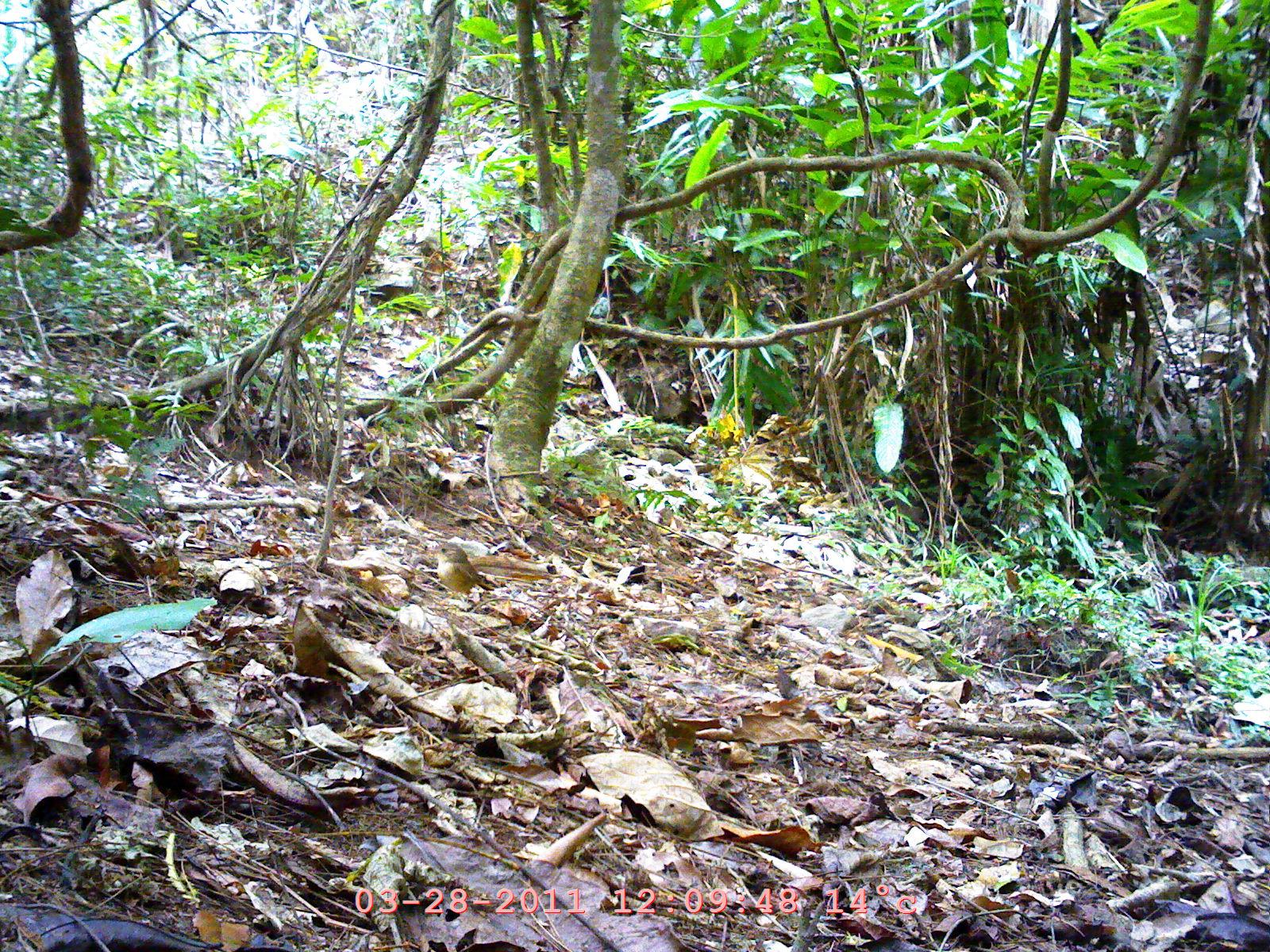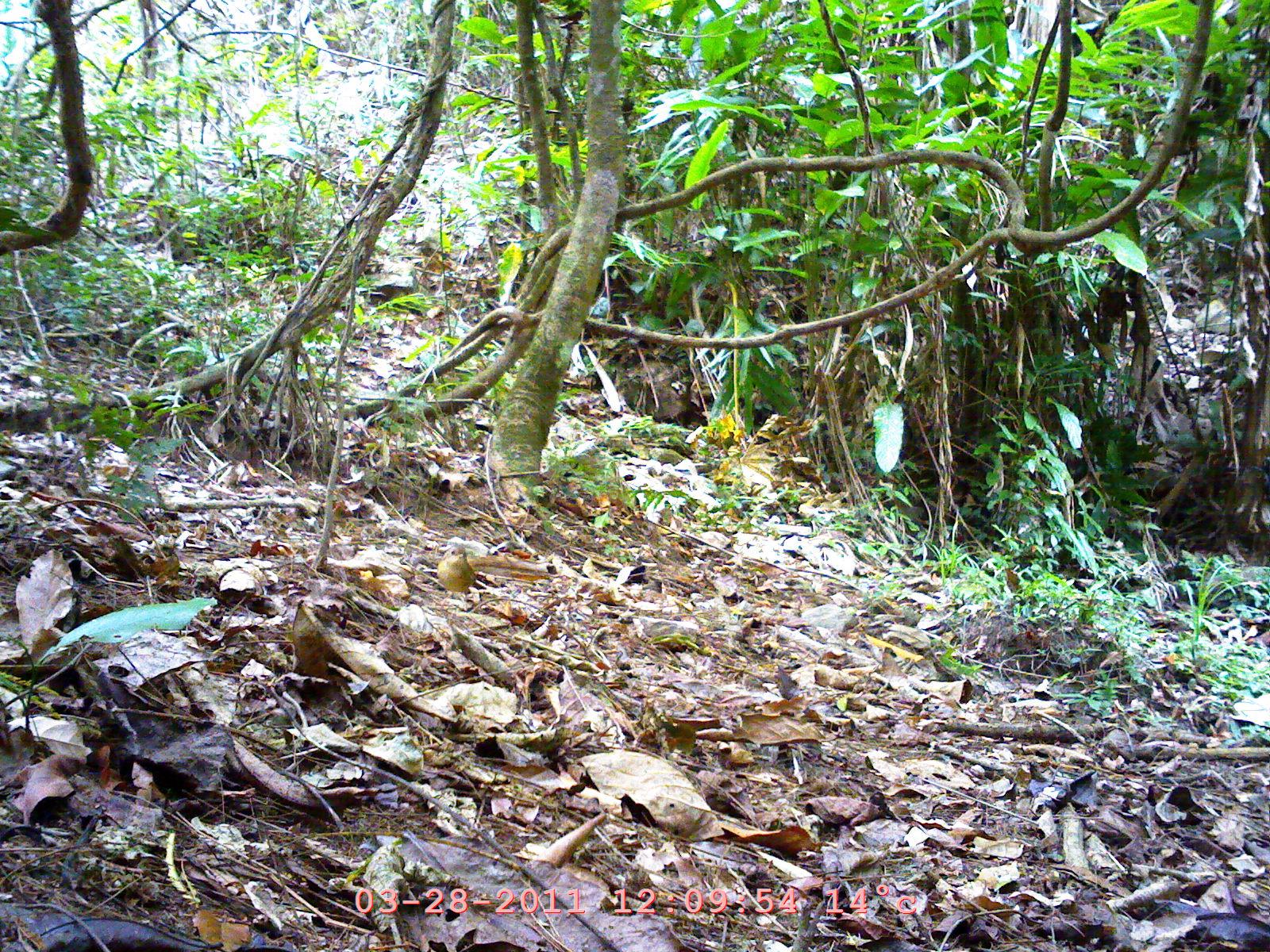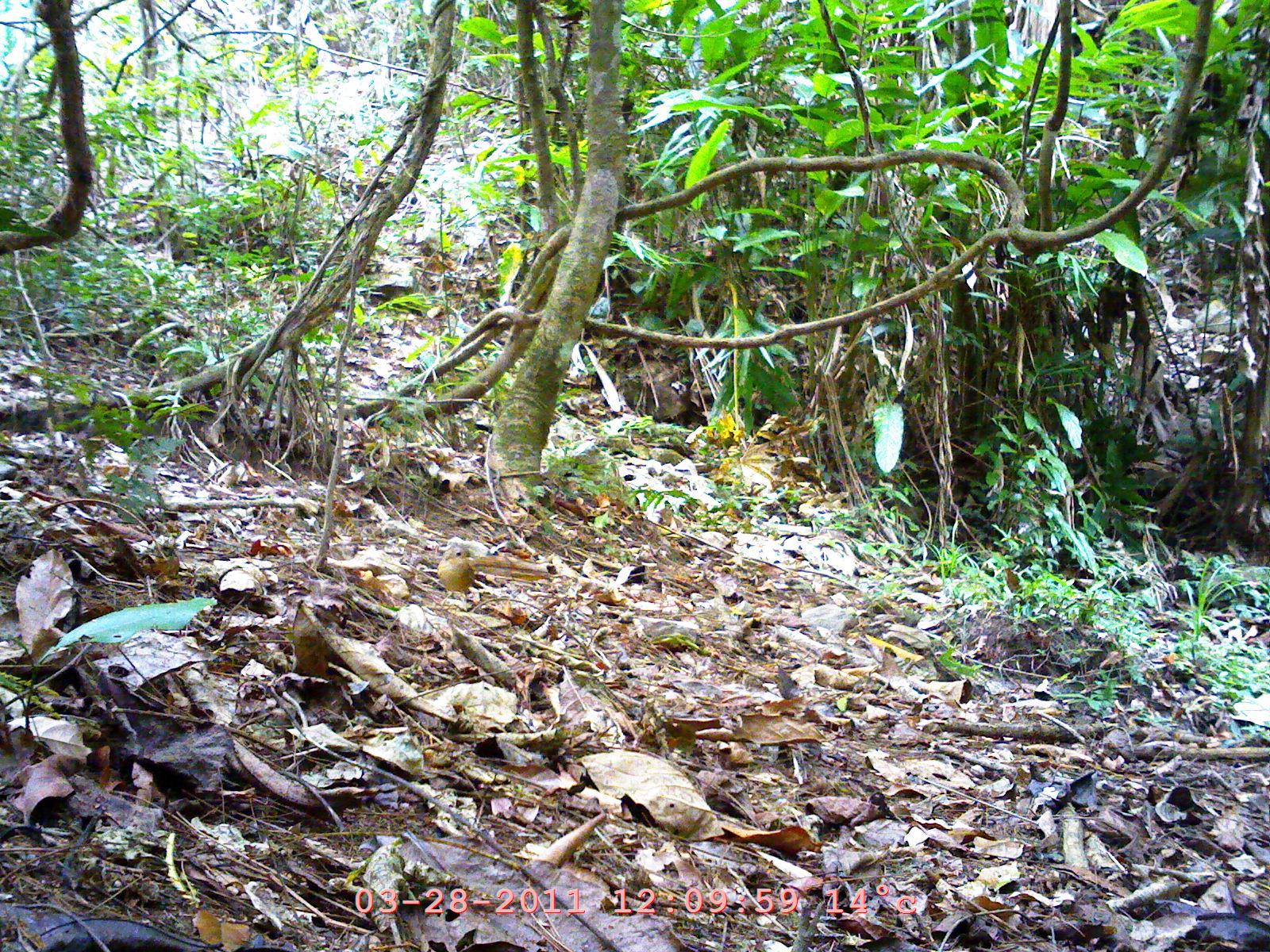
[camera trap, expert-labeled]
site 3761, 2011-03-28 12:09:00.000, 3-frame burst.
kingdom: Animalia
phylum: Chordata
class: Aves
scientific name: Aves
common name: bird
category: unknown bird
Unknown bird (bird) (Aves), count 1.